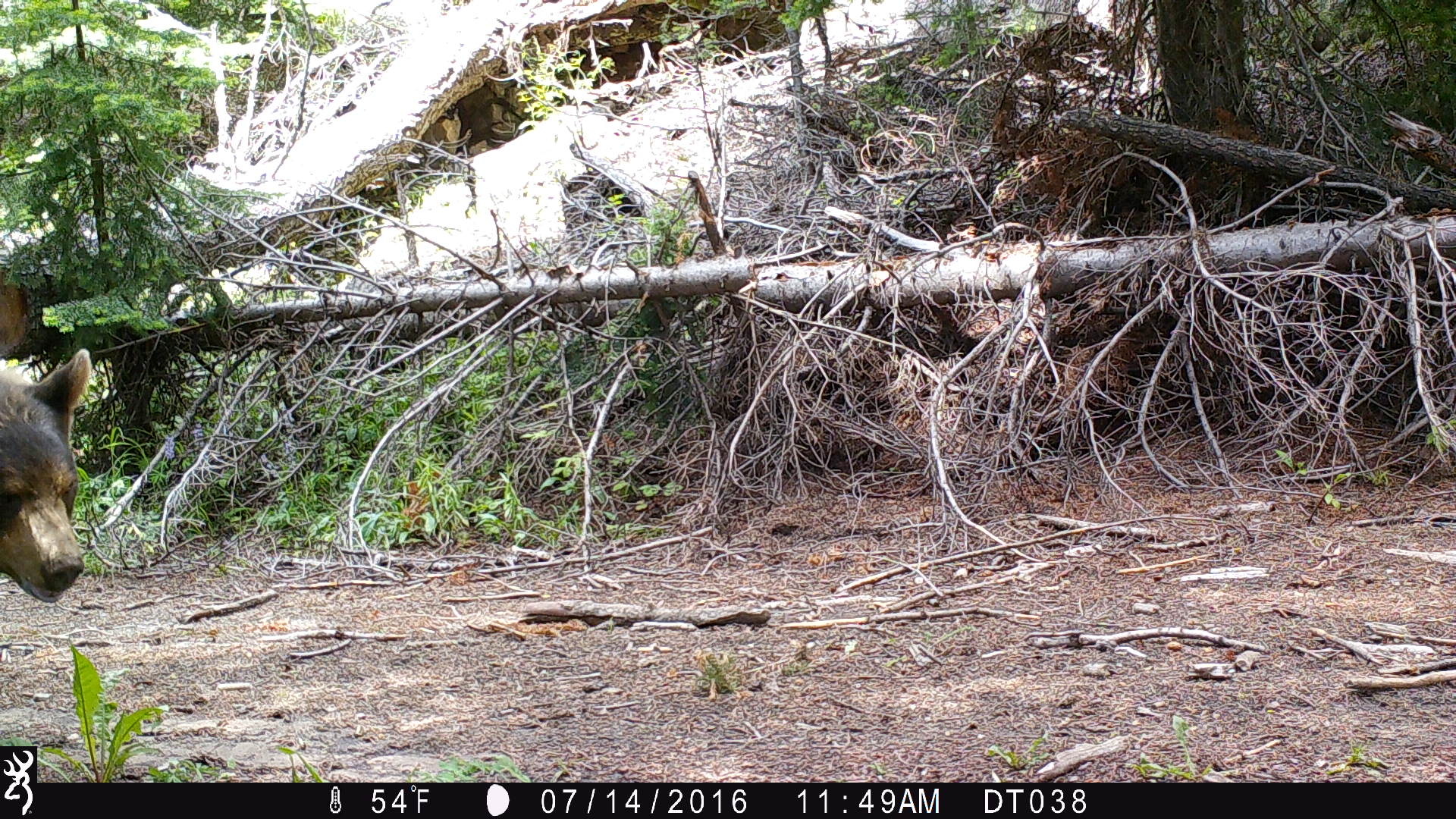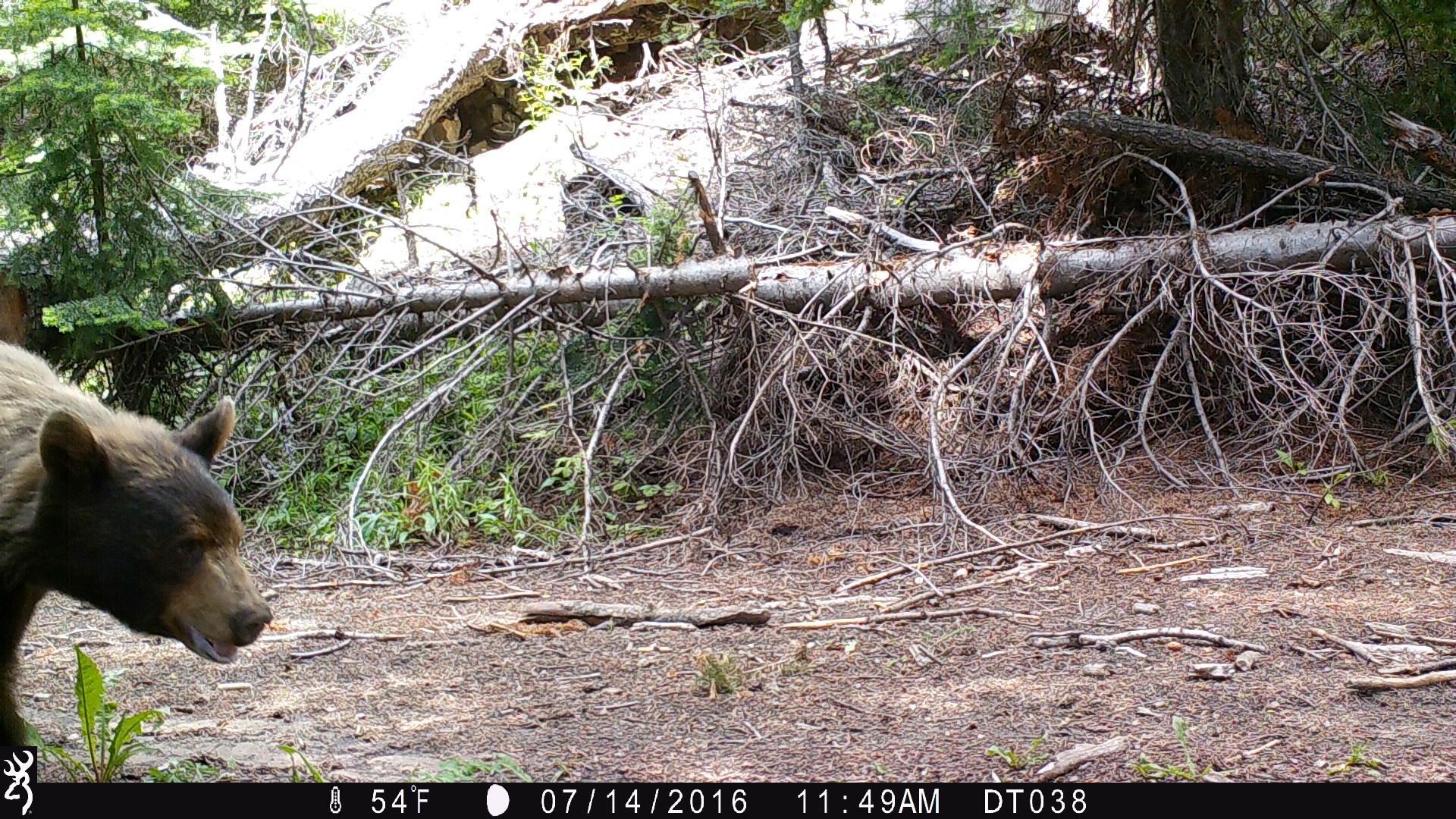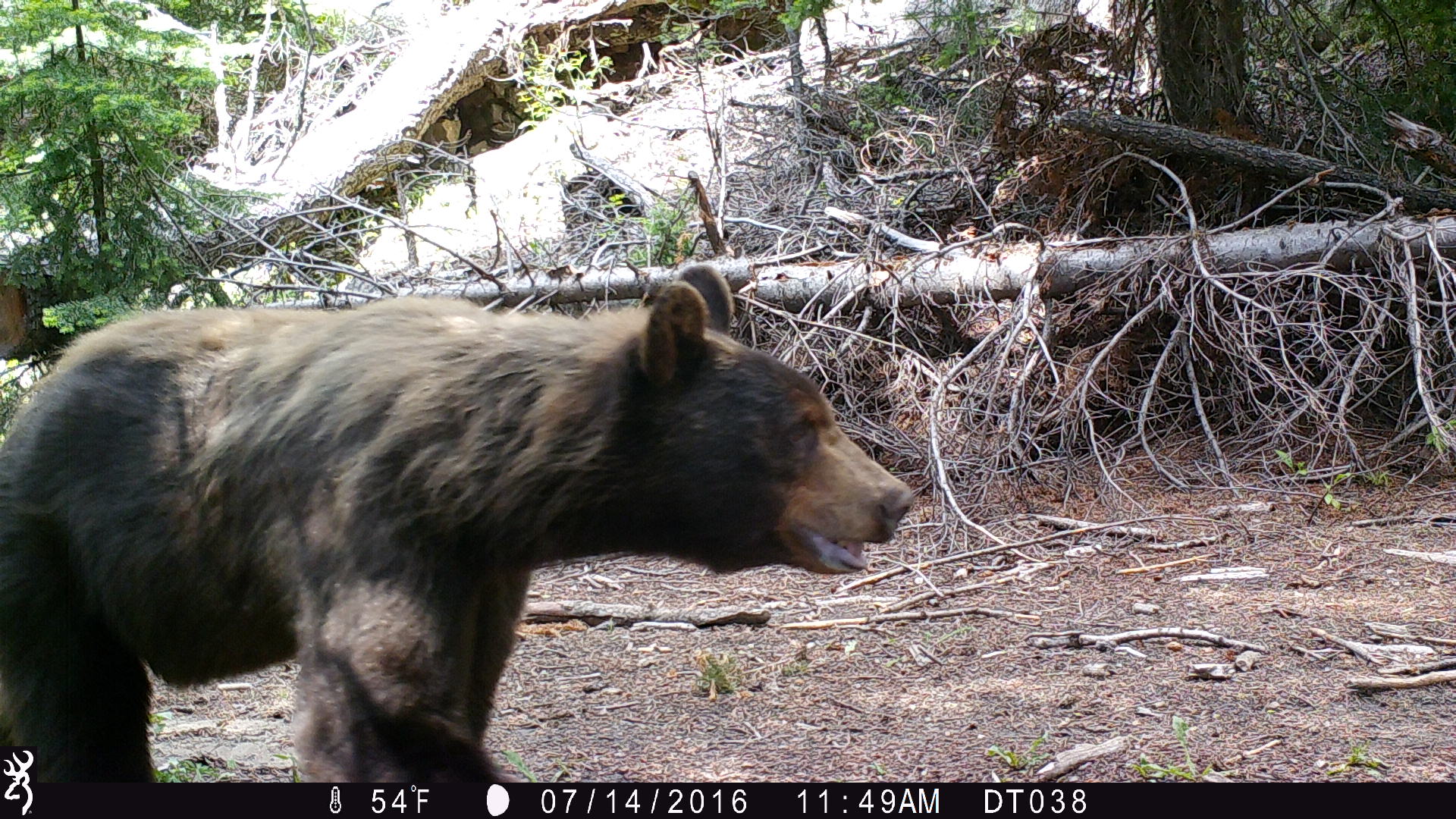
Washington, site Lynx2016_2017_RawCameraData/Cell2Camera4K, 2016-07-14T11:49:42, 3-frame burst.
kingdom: Animalia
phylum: Chordata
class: Mammalia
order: Carnivora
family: Ursidae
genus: Ursus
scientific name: Ursus americanus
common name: american black bear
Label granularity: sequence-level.